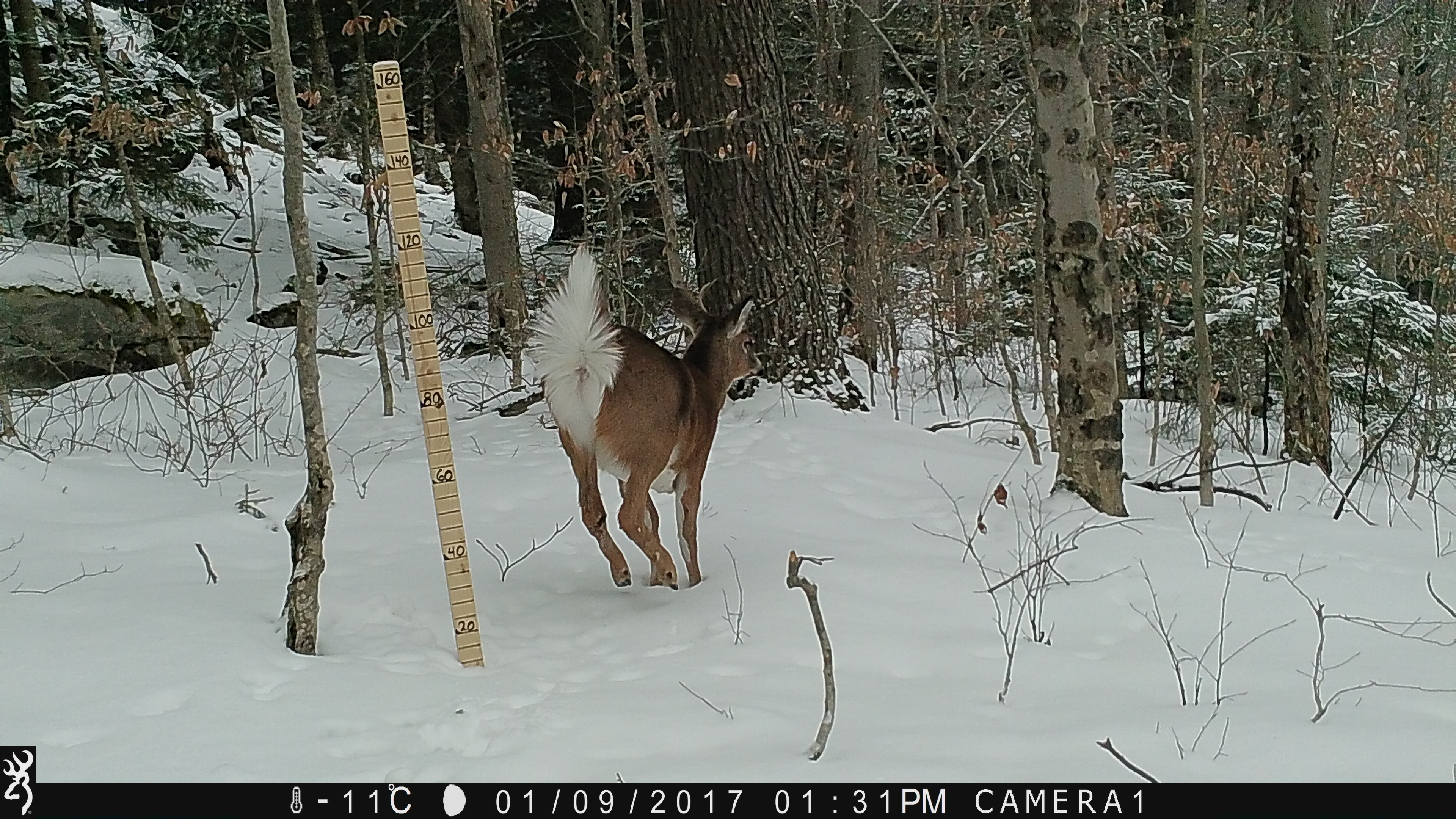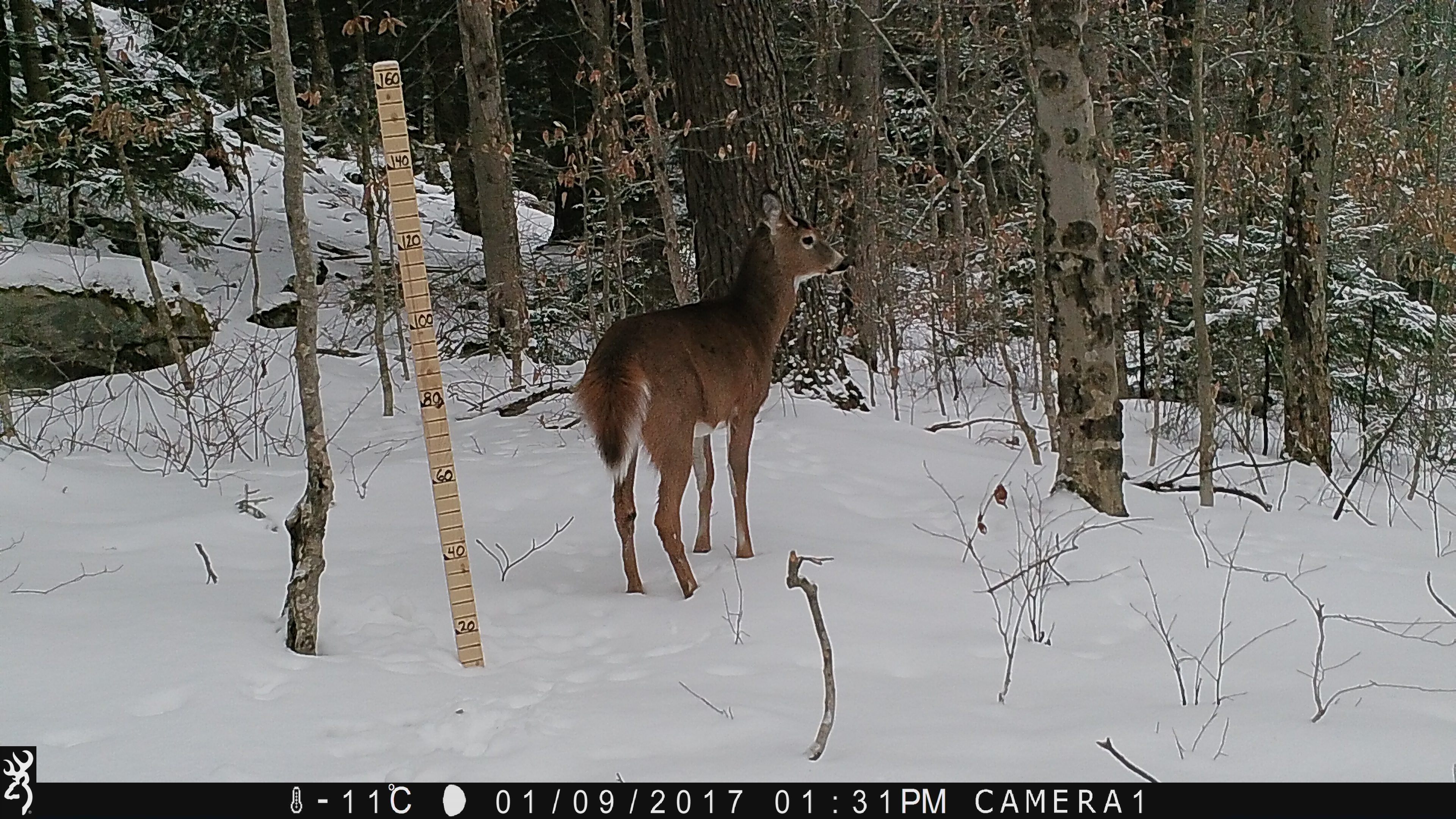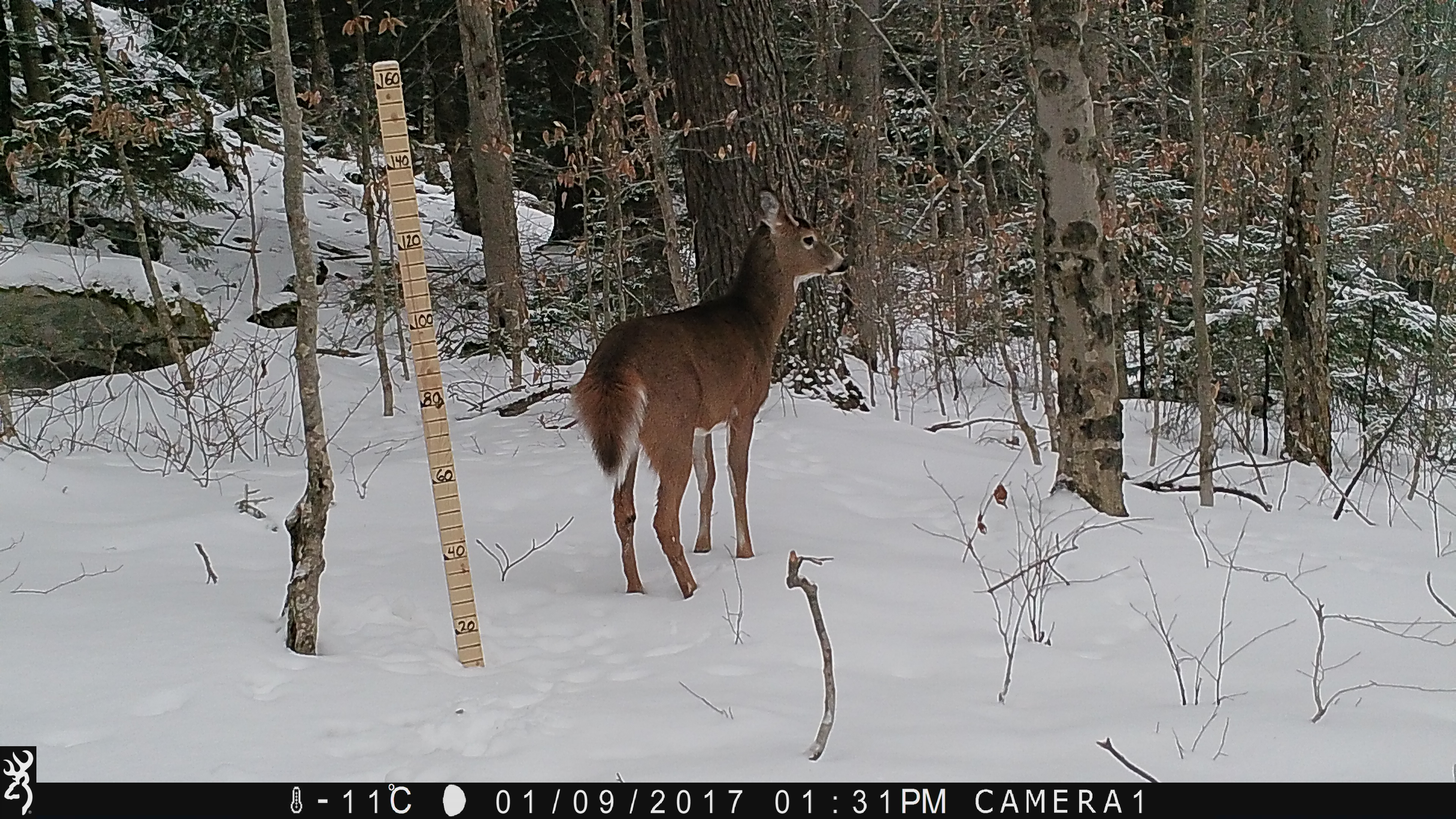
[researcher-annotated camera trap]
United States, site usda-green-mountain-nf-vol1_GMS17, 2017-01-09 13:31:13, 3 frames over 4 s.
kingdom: Animalia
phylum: Chordata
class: Mammalia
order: Artiodactyla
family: Cervidae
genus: Odocoileus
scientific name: Odocoileus virginianus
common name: white-tailed deer